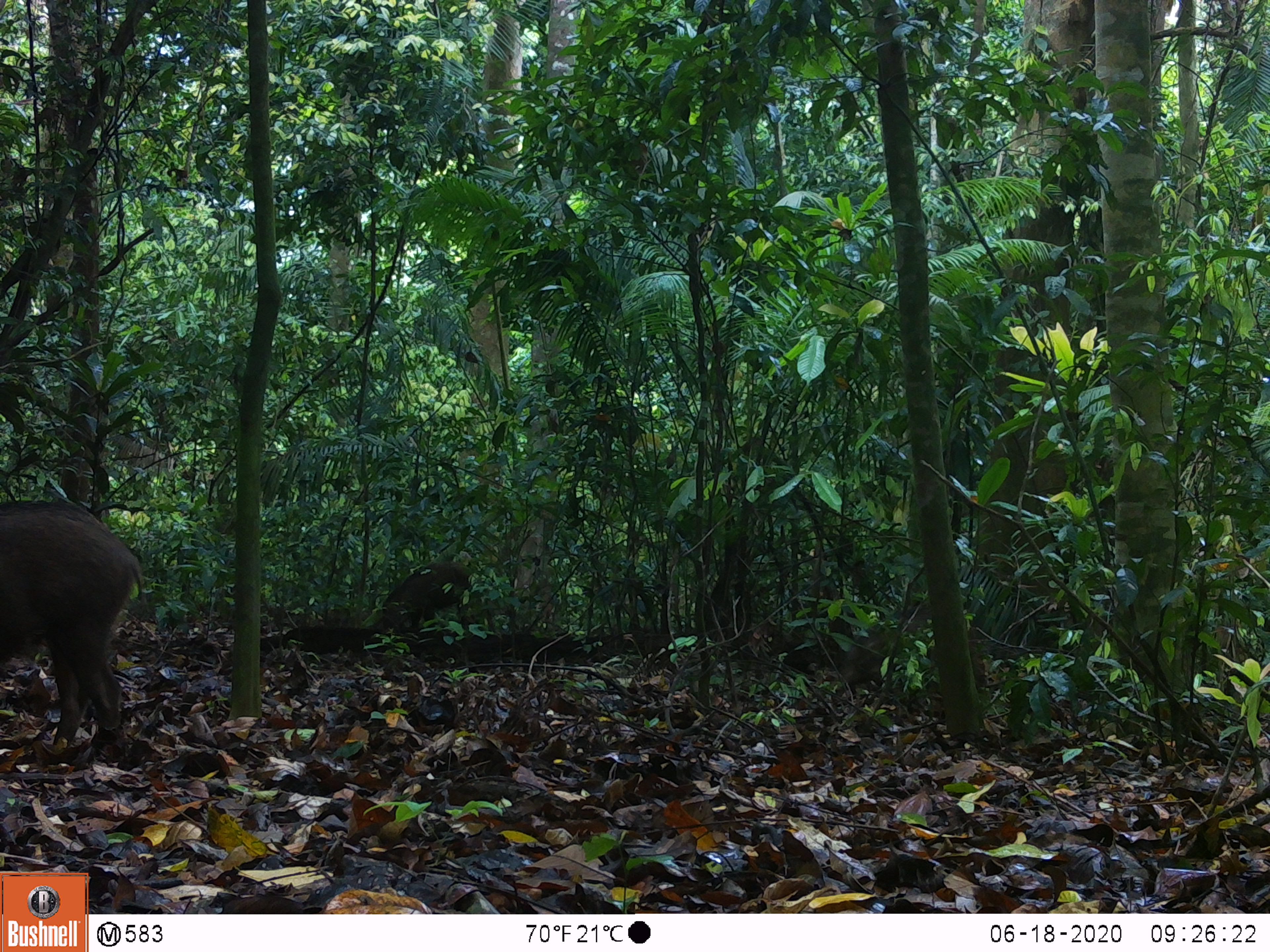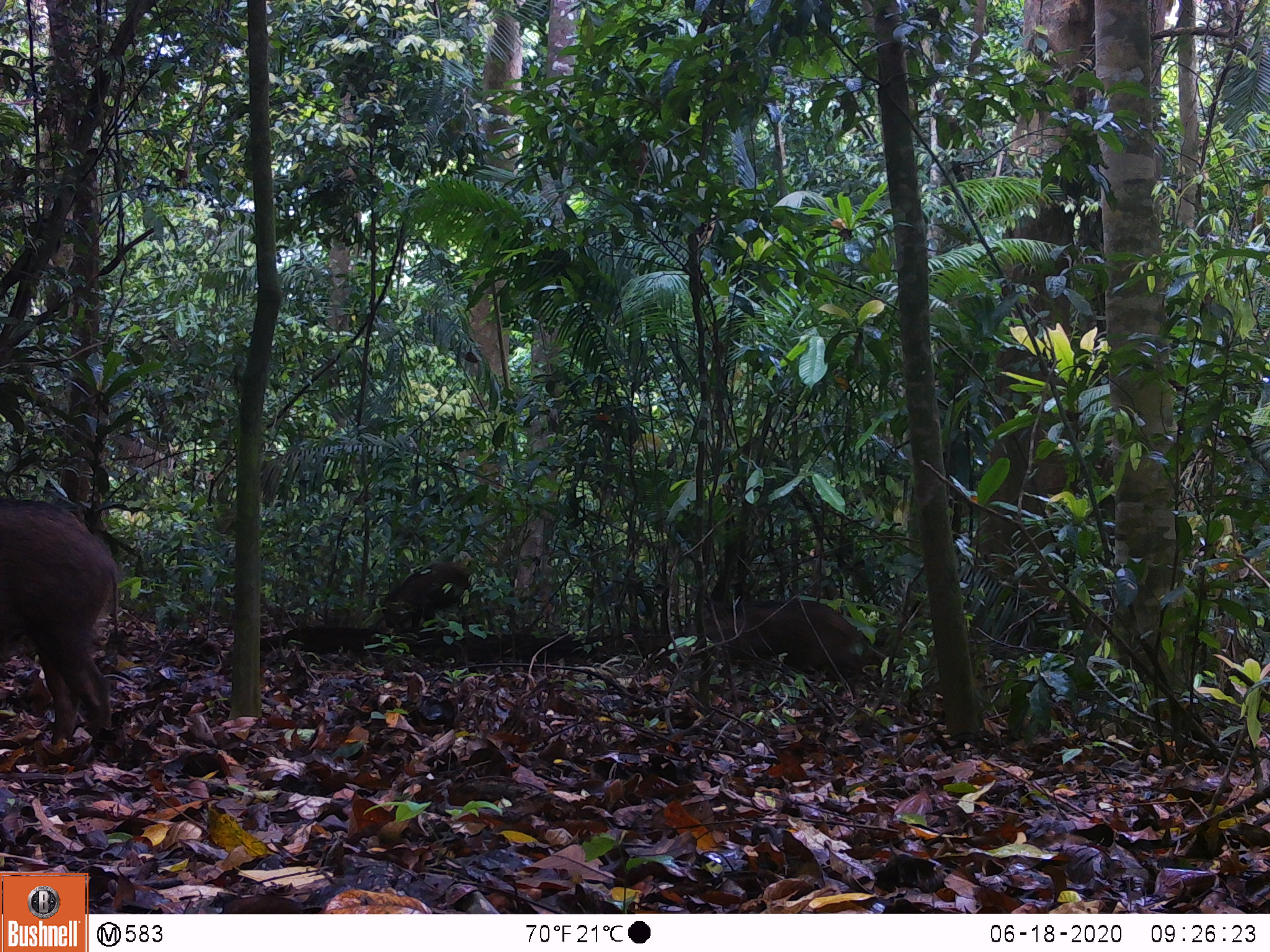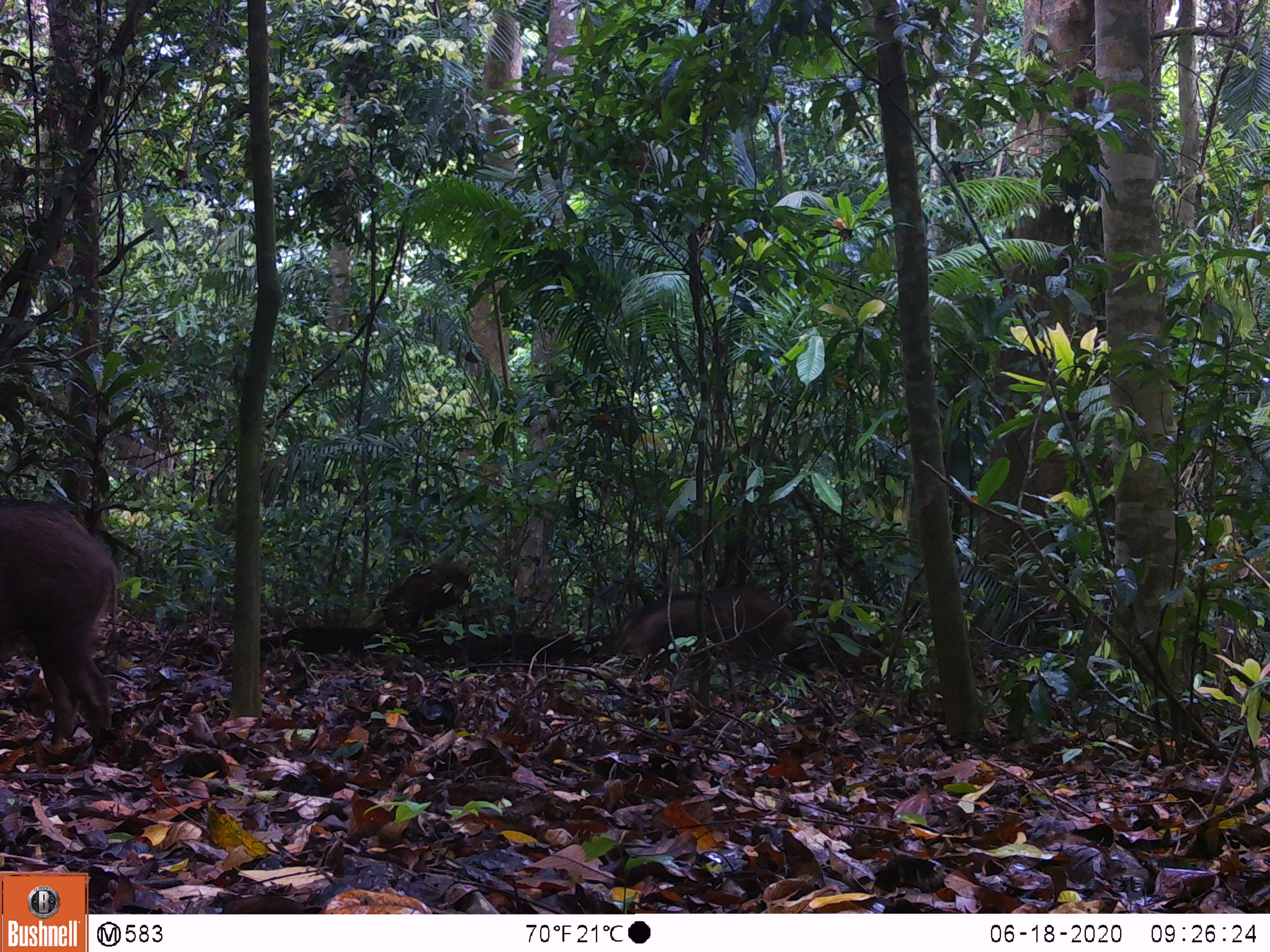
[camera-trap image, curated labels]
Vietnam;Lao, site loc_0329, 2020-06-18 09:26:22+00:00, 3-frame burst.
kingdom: Animalia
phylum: Chordata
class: Mammalia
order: Artiodactyla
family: Suidae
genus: Sus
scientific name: Sus scrofa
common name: eurasian wild pig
Eurasian wild pig (Sus scrofa). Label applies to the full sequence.